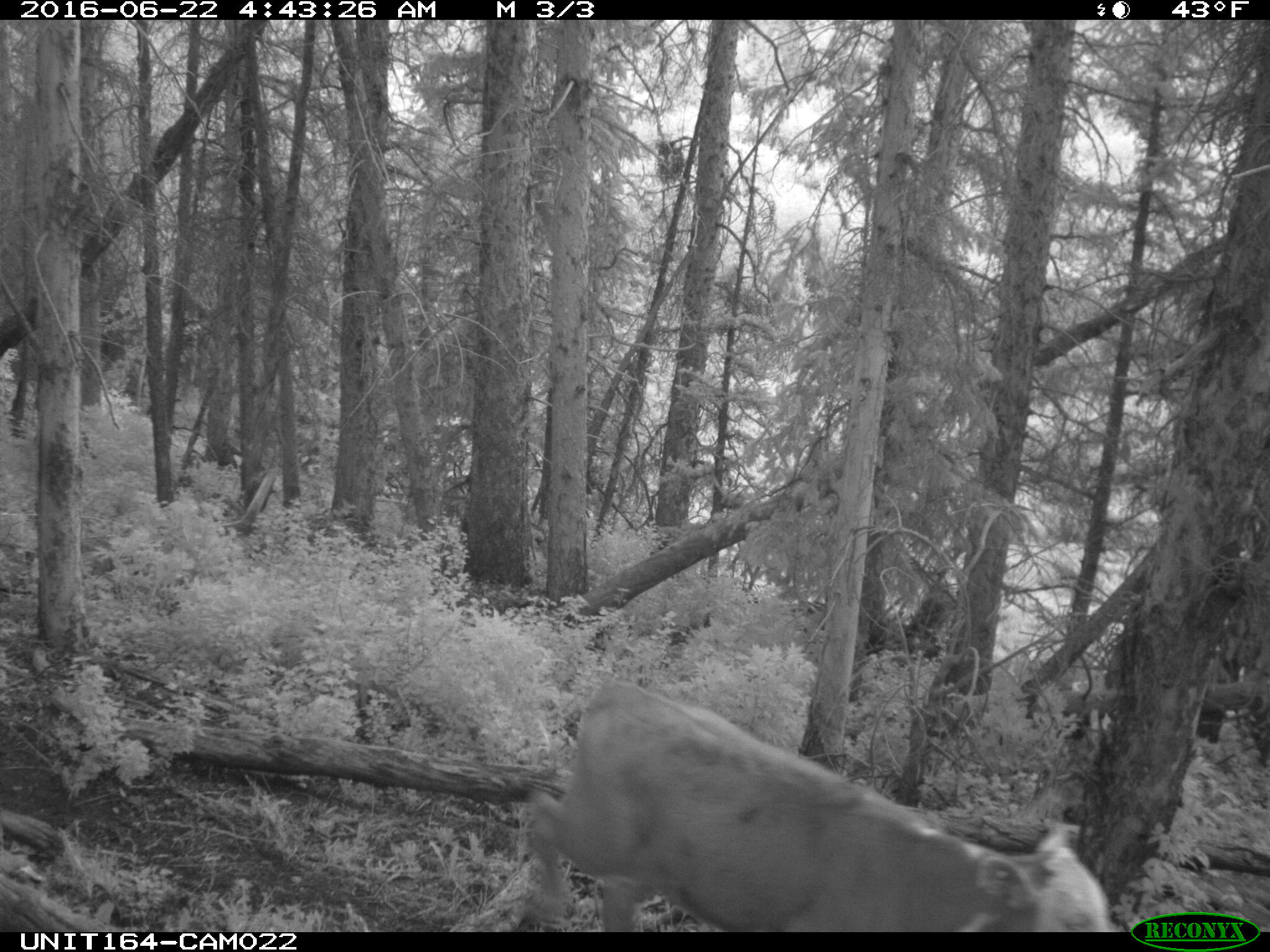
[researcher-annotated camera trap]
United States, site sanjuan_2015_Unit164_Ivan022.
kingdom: Animalia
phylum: Chordata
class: Mammalia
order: Artiodactyla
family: Bovidae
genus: Bos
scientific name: Bos taurus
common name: domestic cow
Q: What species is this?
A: Bos taurus (domestic cow).